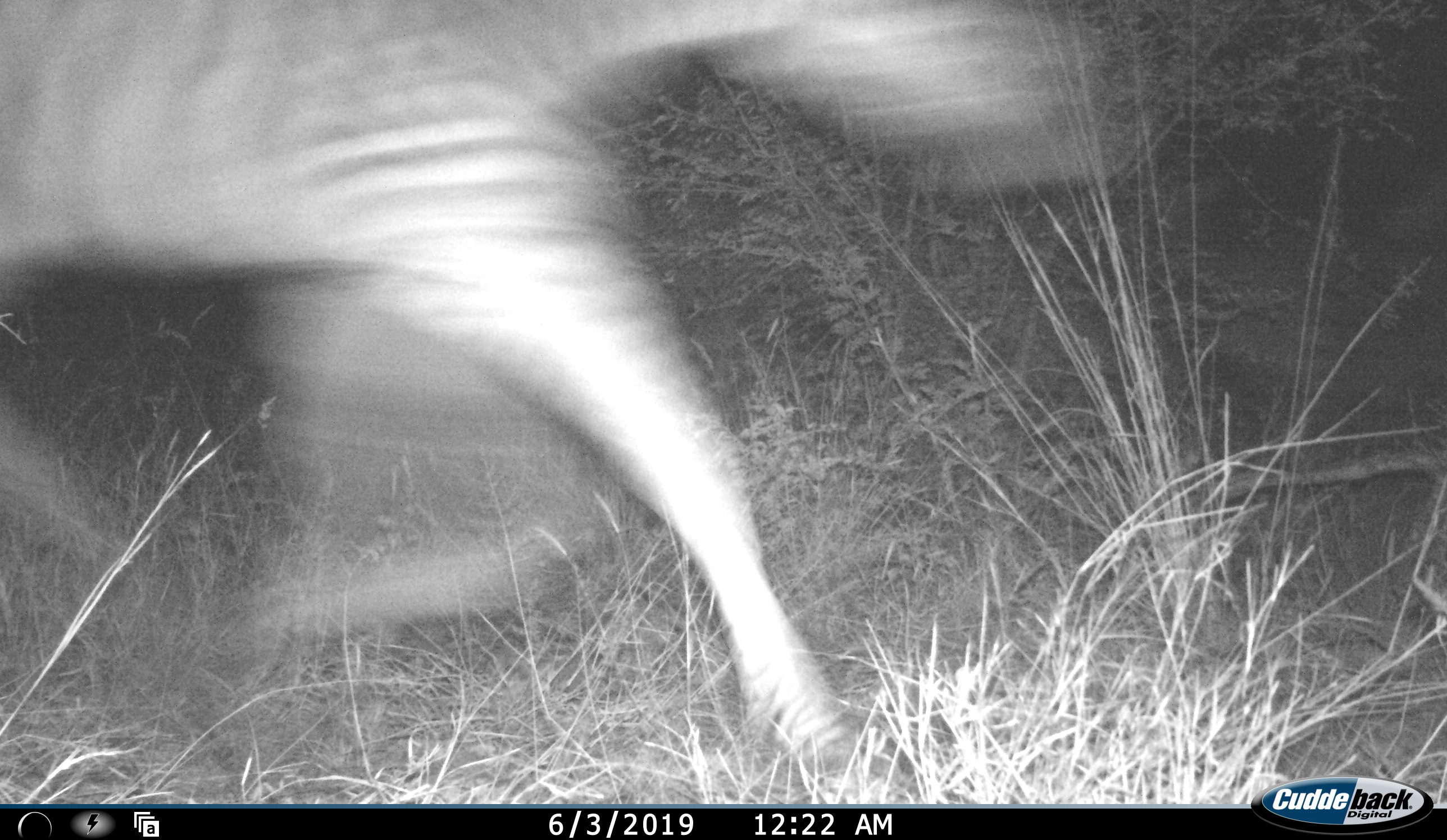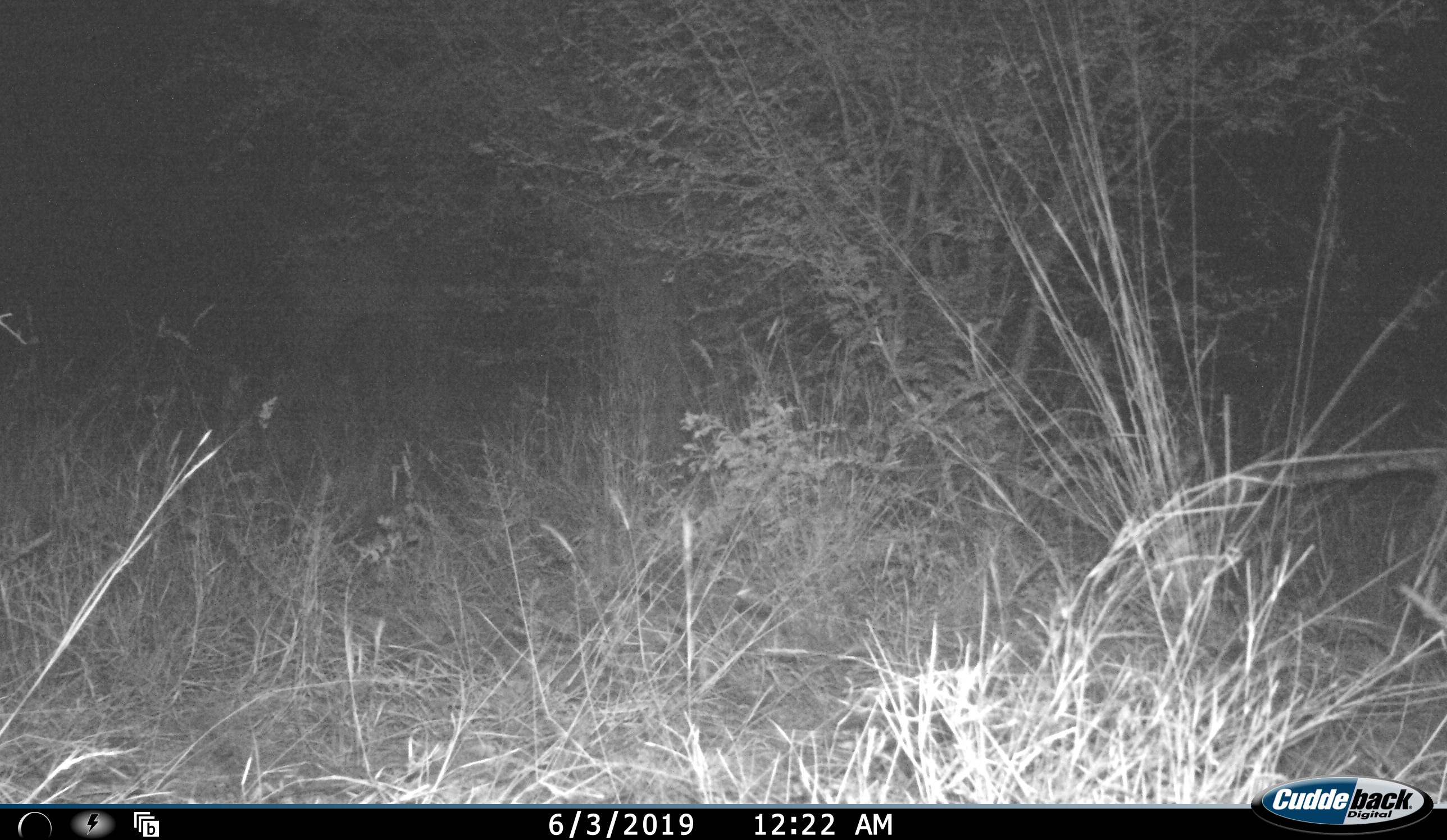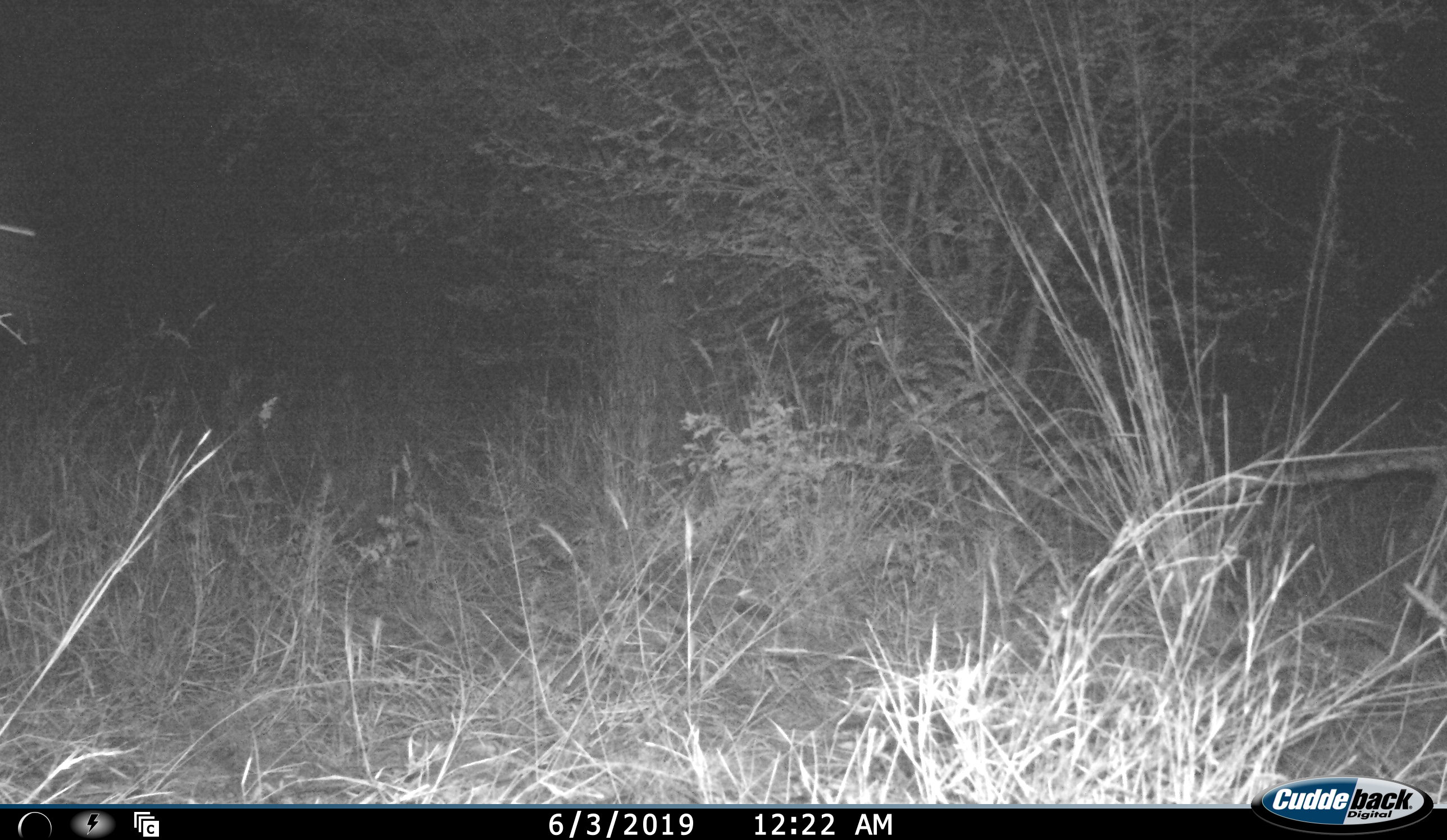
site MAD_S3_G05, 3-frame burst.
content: unidentified animal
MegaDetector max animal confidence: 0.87